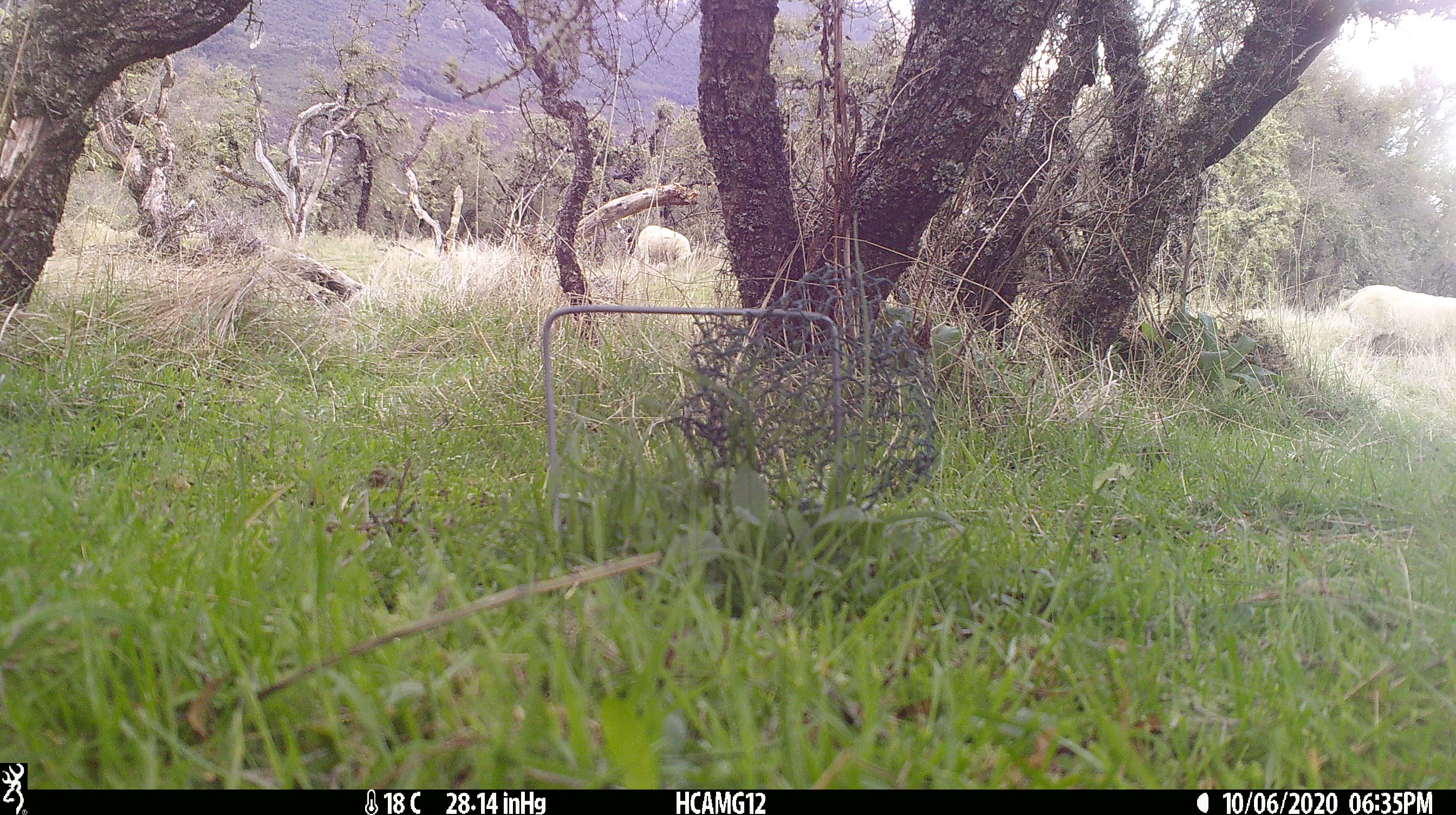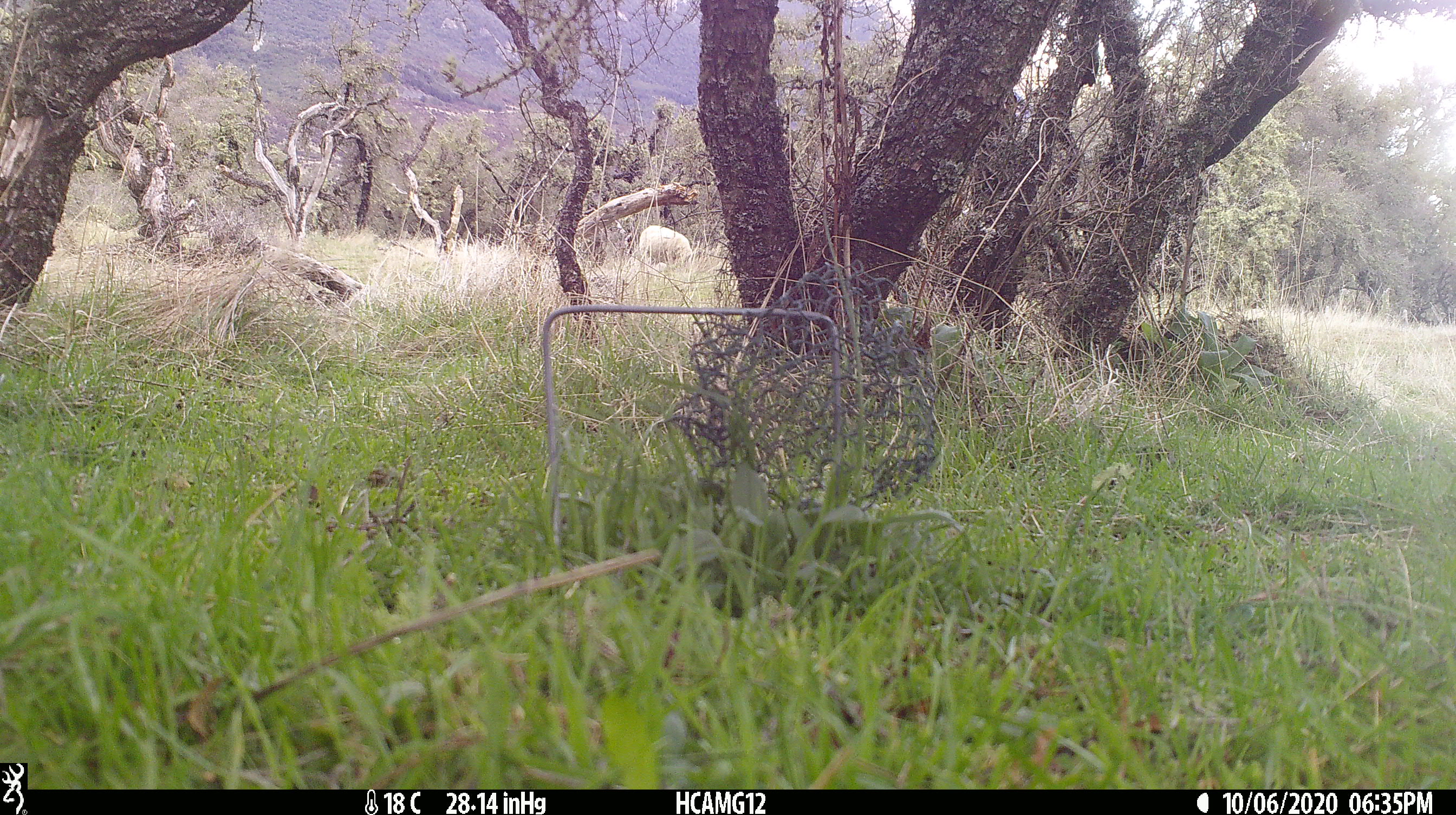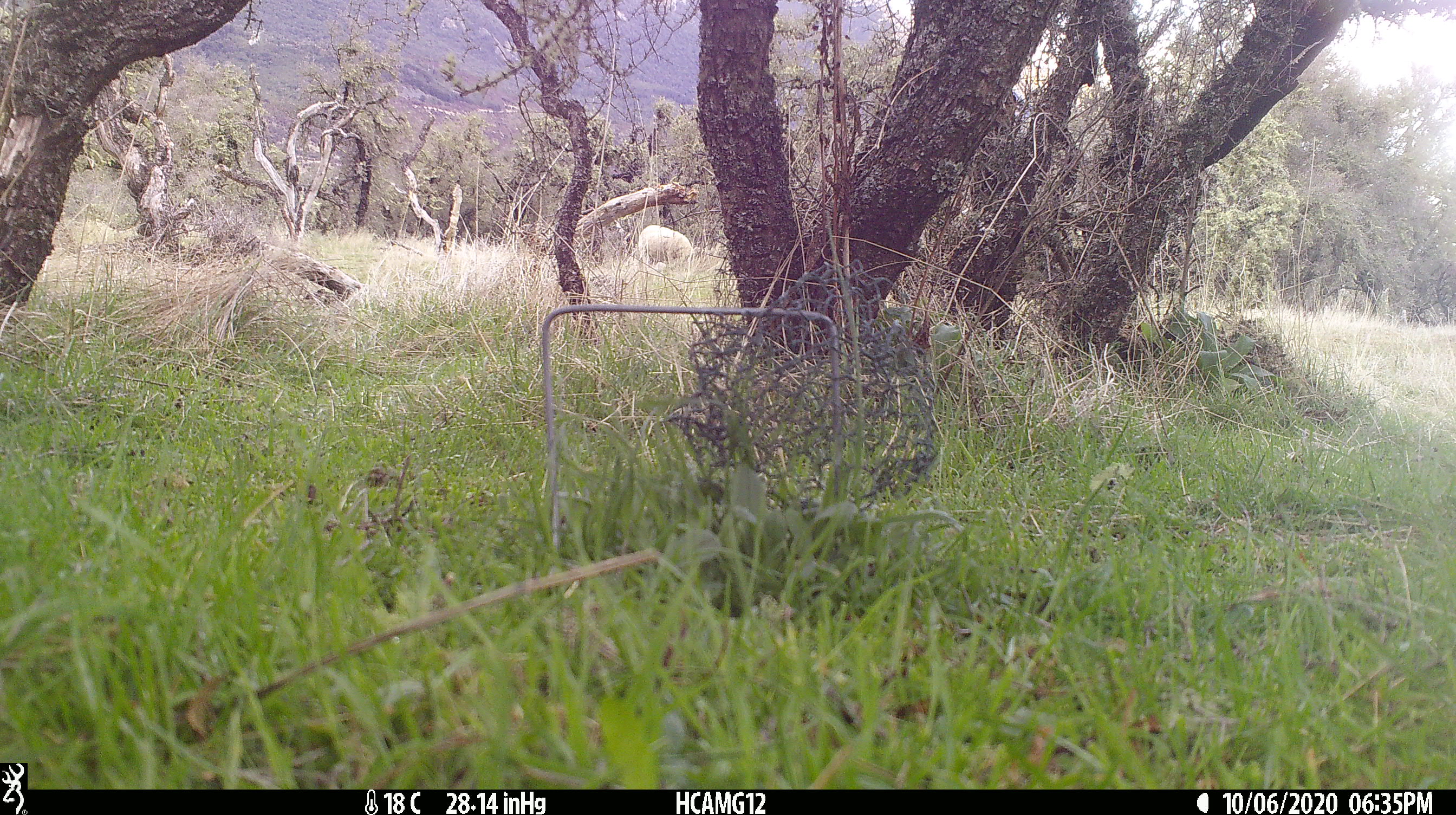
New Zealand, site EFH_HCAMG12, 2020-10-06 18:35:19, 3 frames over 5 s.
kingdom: Animalia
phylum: Chordata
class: Mammalia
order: Artiodactyla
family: Bovidae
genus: Ovis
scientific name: Ovis aries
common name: domestic sheep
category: sheep